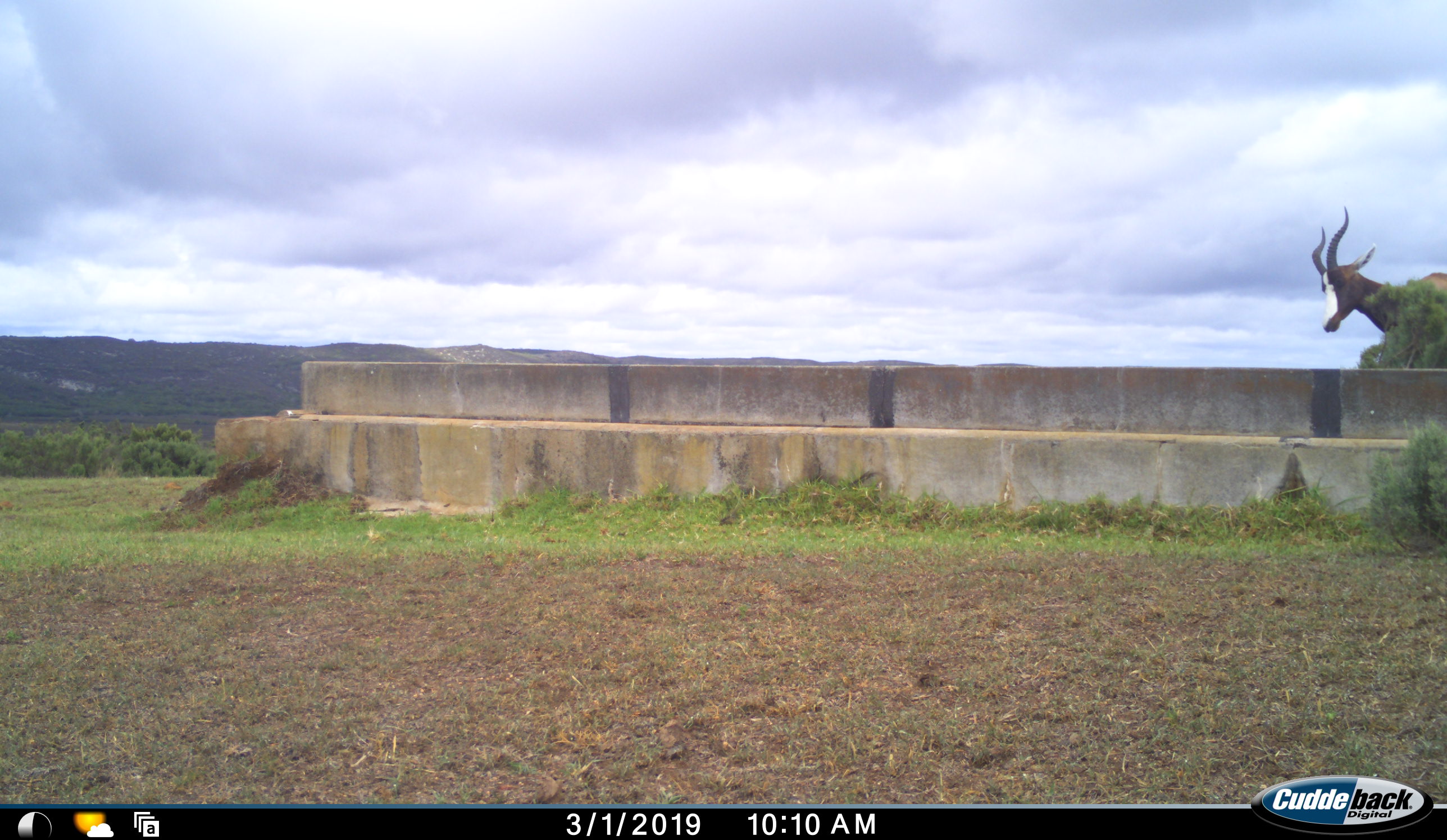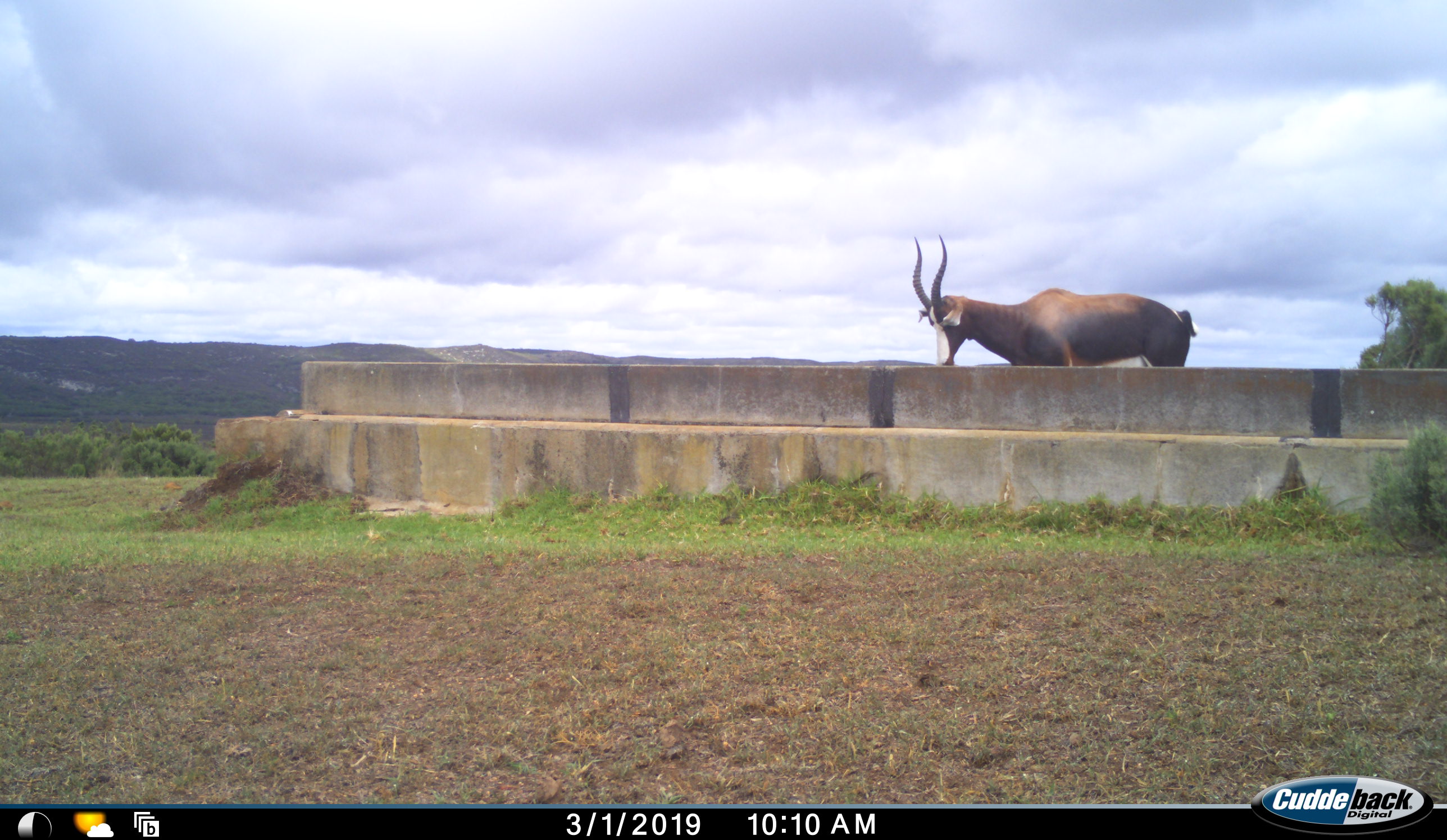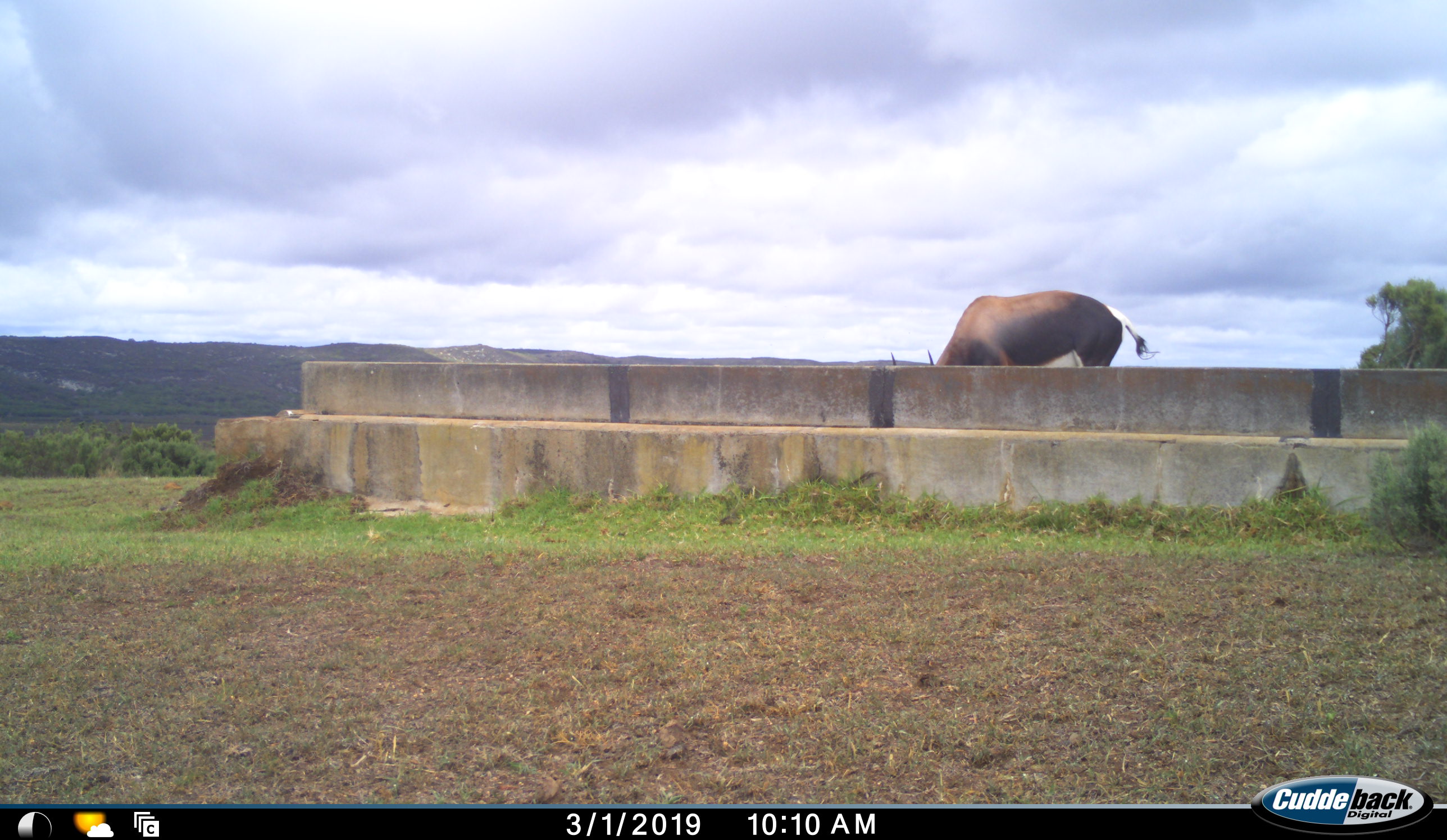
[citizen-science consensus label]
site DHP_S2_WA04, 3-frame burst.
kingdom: Animalia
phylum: Chordata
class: Mammalia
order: Artiodactyla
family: Bovidae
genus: Damaliscus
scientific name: Damaliscus pygargus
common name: bontebok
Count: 1.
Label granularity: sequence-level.